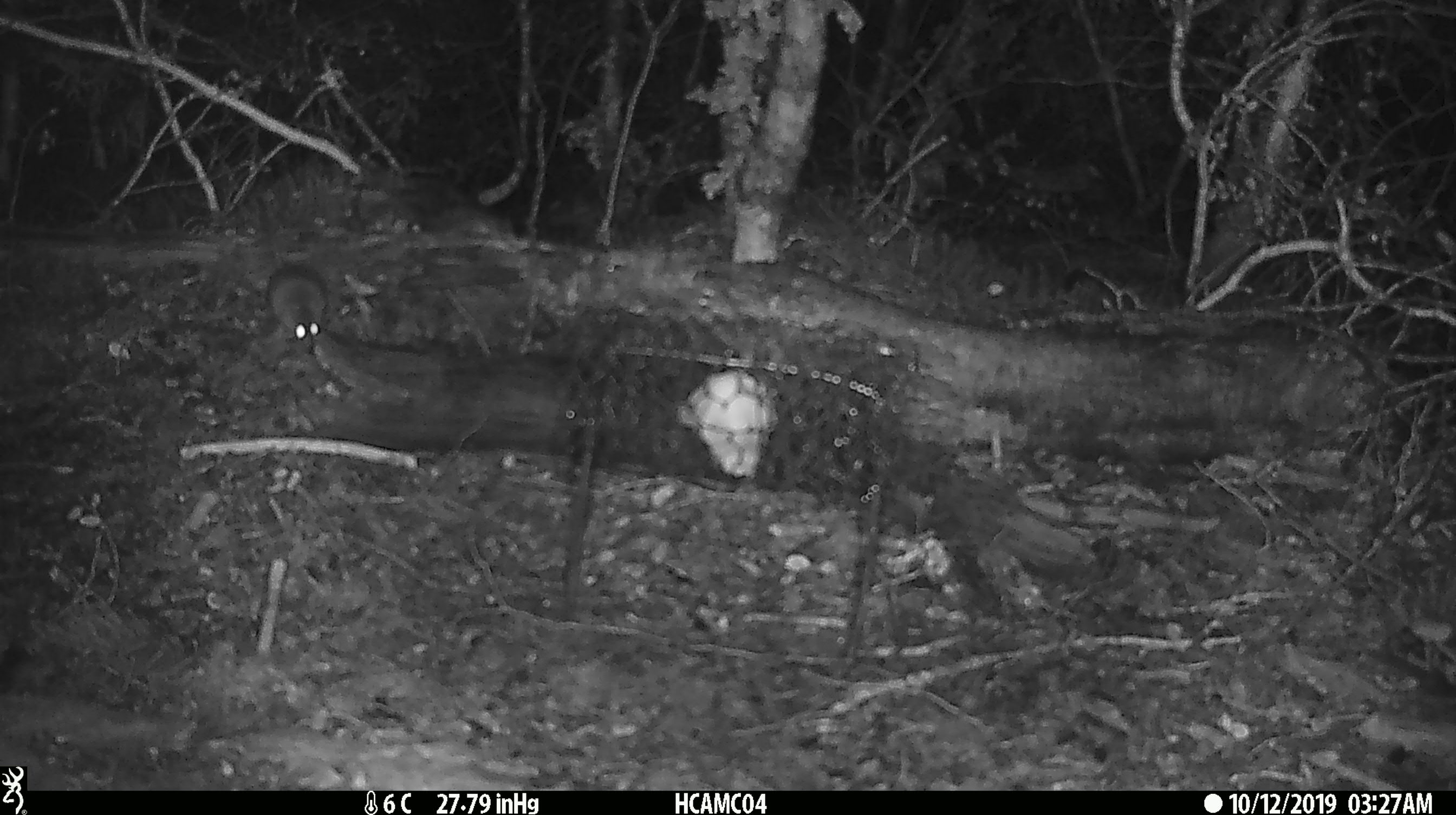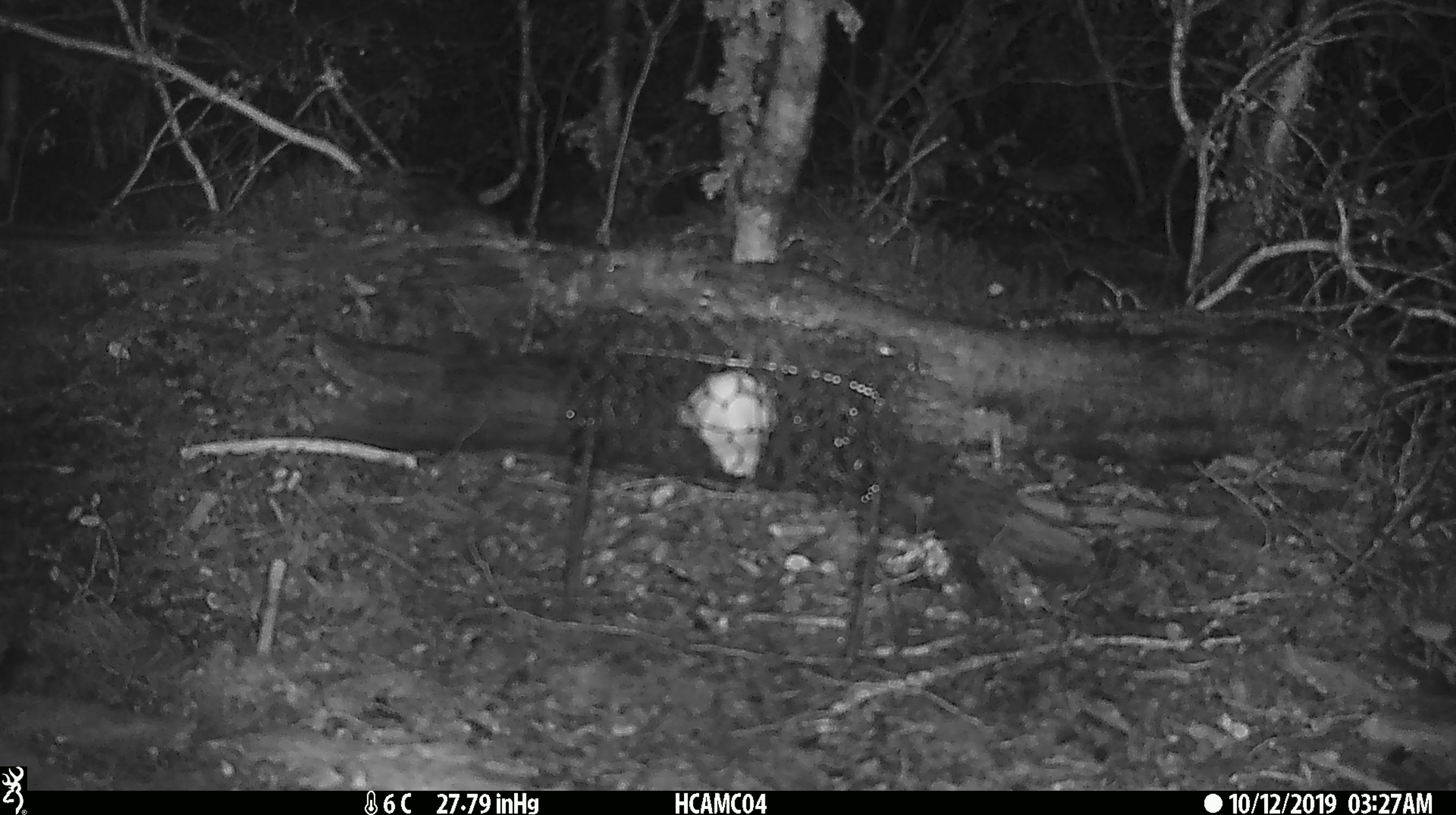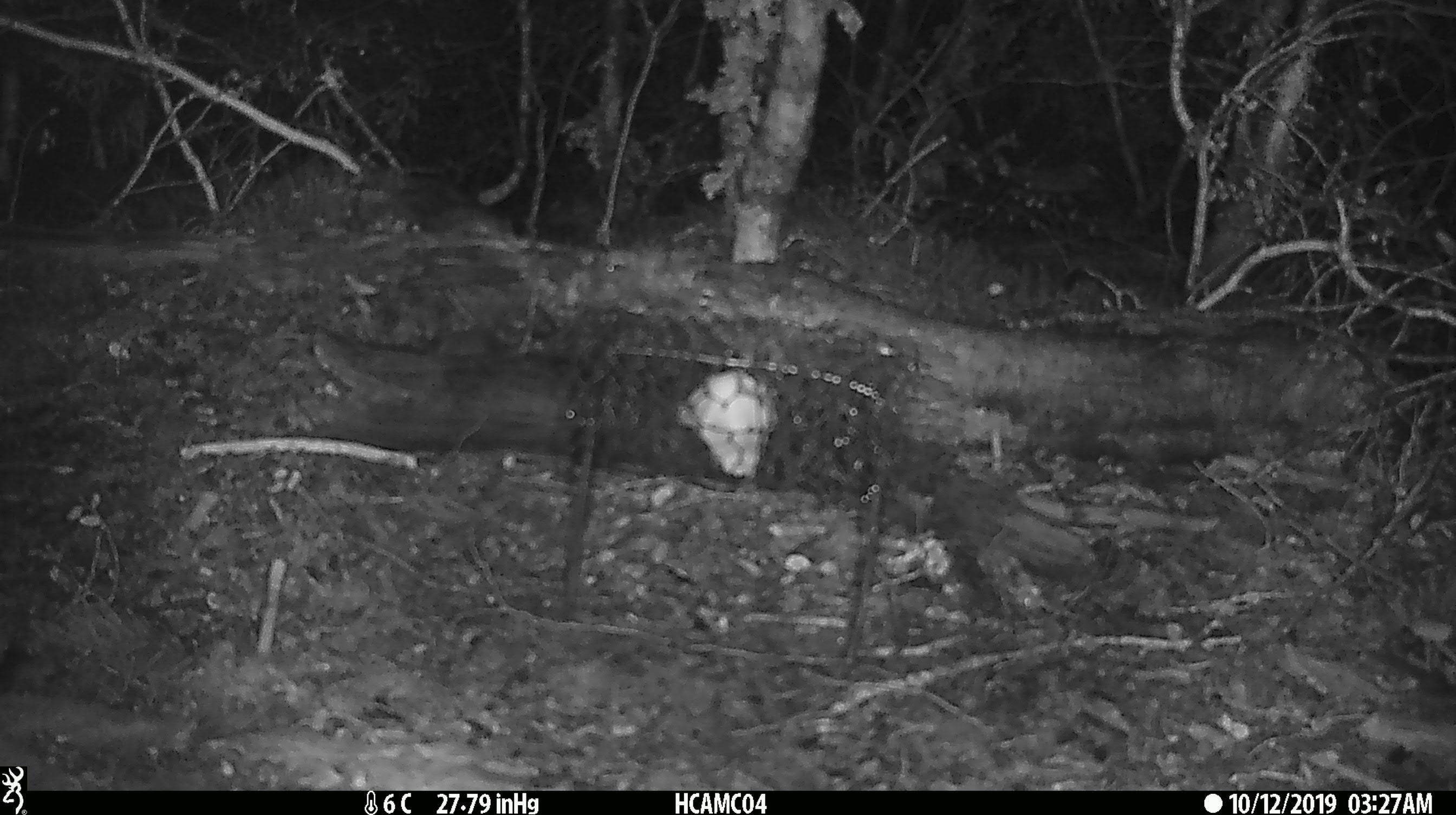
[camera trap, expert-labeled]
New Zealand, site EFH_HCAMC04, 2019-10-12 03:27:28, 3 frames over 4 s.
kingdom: Animalia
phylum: Chordata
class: Mammalia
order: Rodentia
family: Muridae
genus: Mus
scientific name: Mus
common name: mouse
Mouse (Mus).